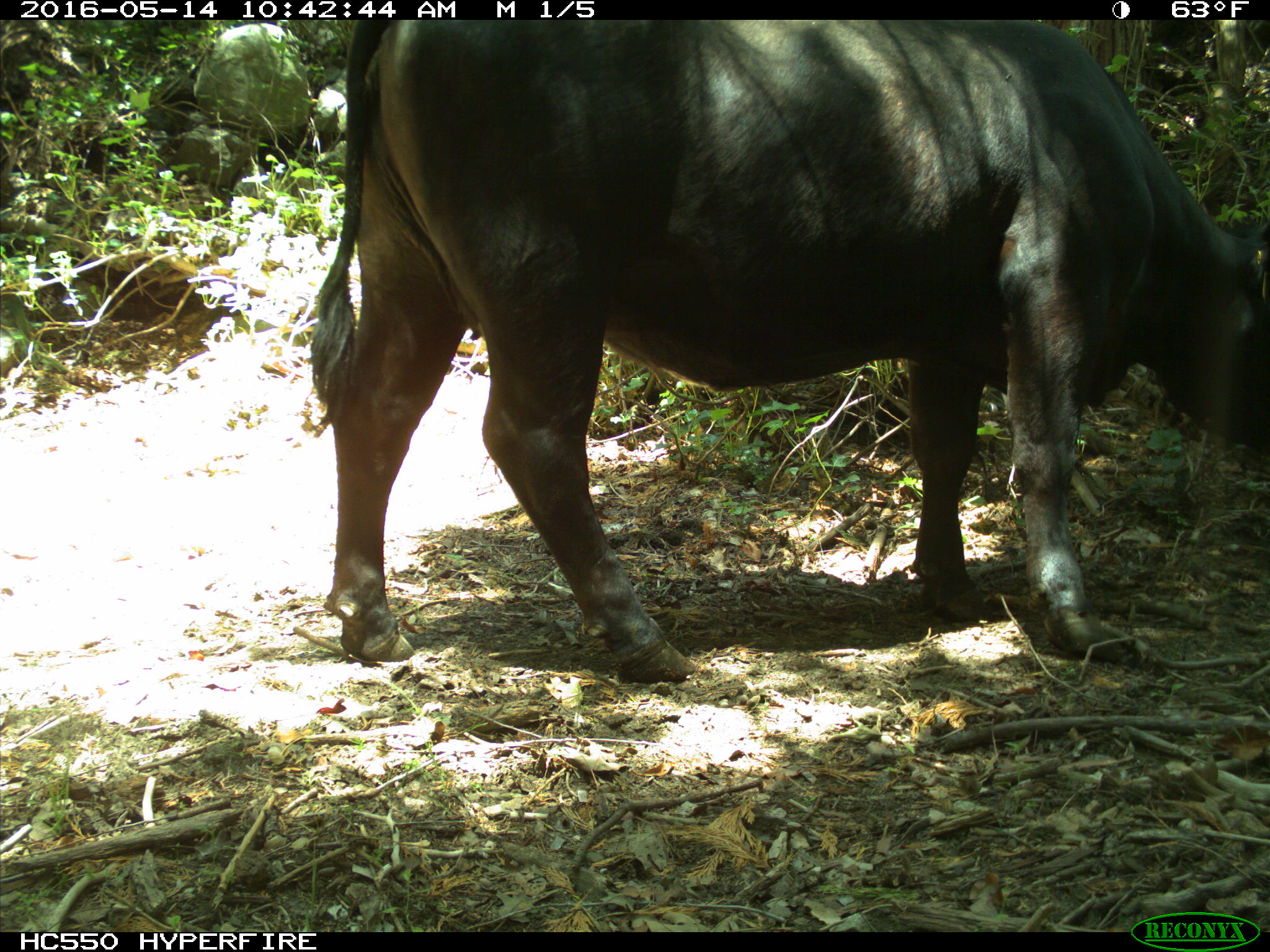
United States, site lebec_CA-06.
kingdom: Animalia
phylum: Chordata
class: Mammalia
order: Artiodactyla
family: Bovidae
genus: Bos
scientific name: Bos taurus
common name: domestic cow